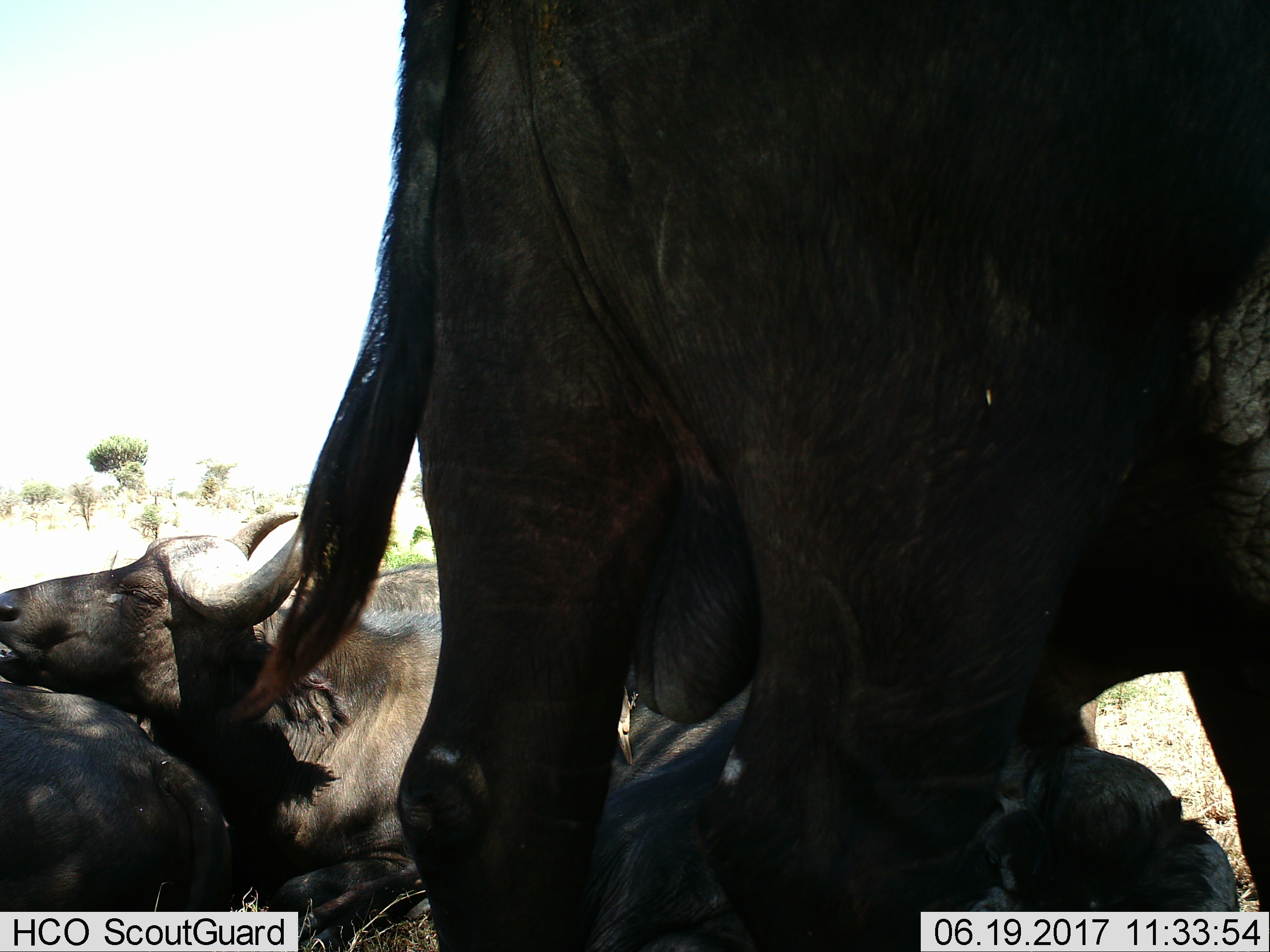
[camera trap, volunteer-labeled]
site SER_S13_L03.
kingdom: Animalia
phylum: Chordata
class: Mammalia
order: Artiodactyla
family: Bovidae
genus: Syncerus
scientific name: Syncerus caffer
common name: african buffalo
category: buffalo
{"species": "buffalo (african buffalo) (Syncerus caffer)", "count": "3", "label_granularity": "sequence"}